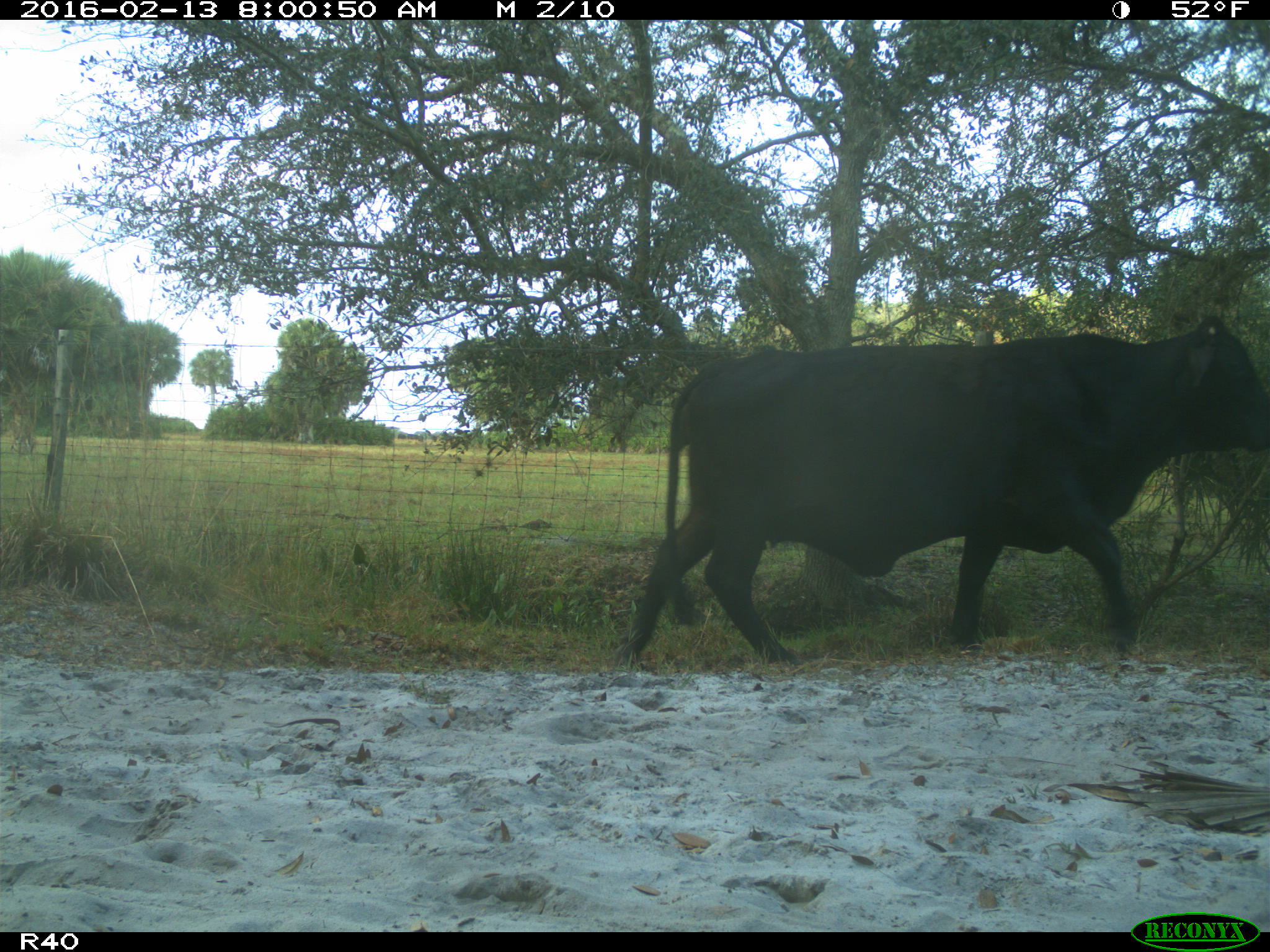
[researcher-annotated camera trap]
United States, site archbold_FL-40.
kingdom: Animalia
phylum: Chordata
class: Mammalia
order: Artiodactyla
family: Bovidae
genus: Bos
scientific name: Bos taurus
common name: domestic cow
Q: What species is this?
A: Bos taurus (domestic cow).